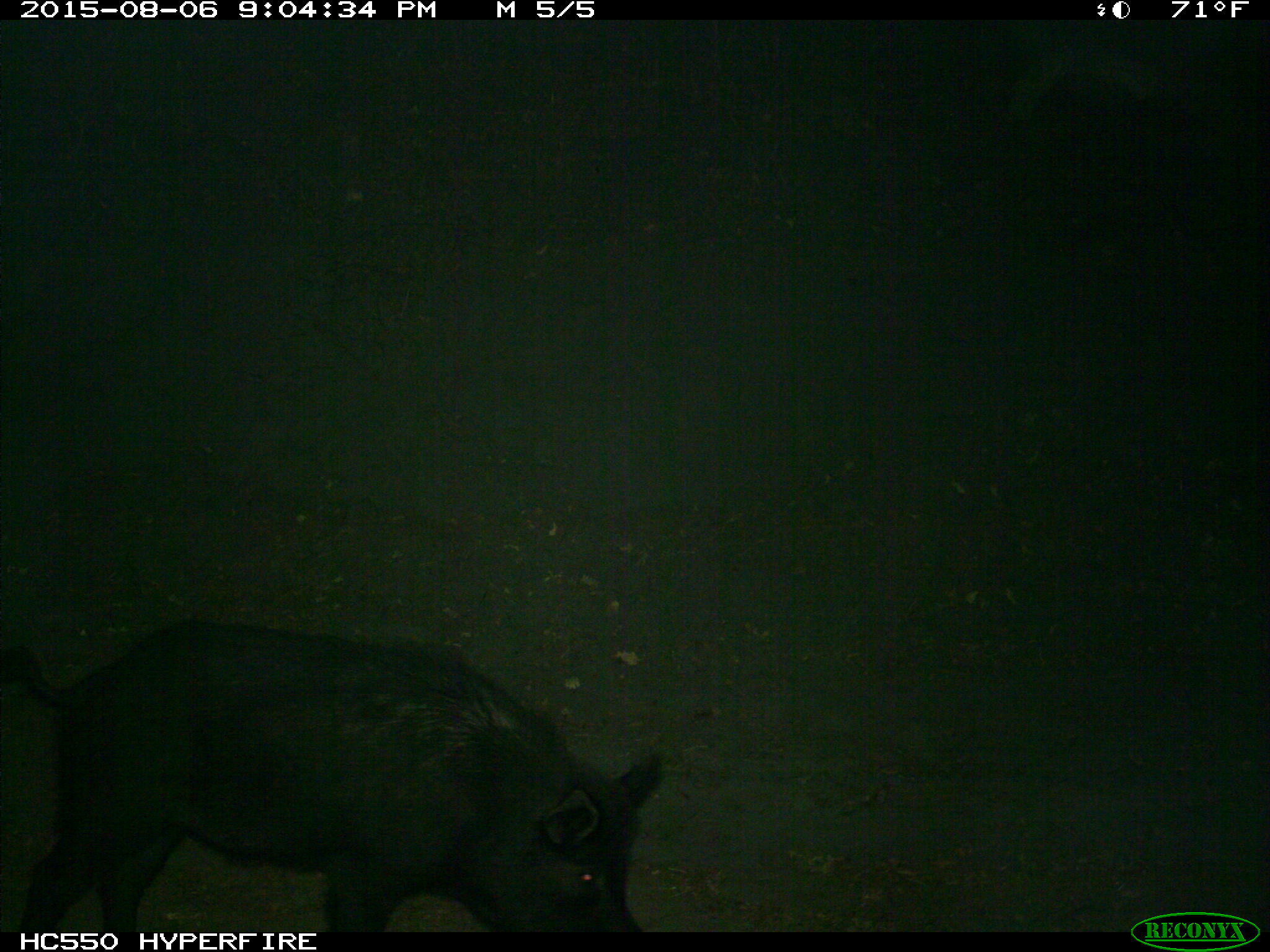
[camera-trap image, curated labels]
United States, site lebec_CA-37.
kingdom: Animalia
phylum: Chordata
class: Mammalia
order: Artiodactyla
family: Suidae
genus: Sus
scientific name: Sus scrofa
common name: wild boar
Sus scrofa (wild boar).